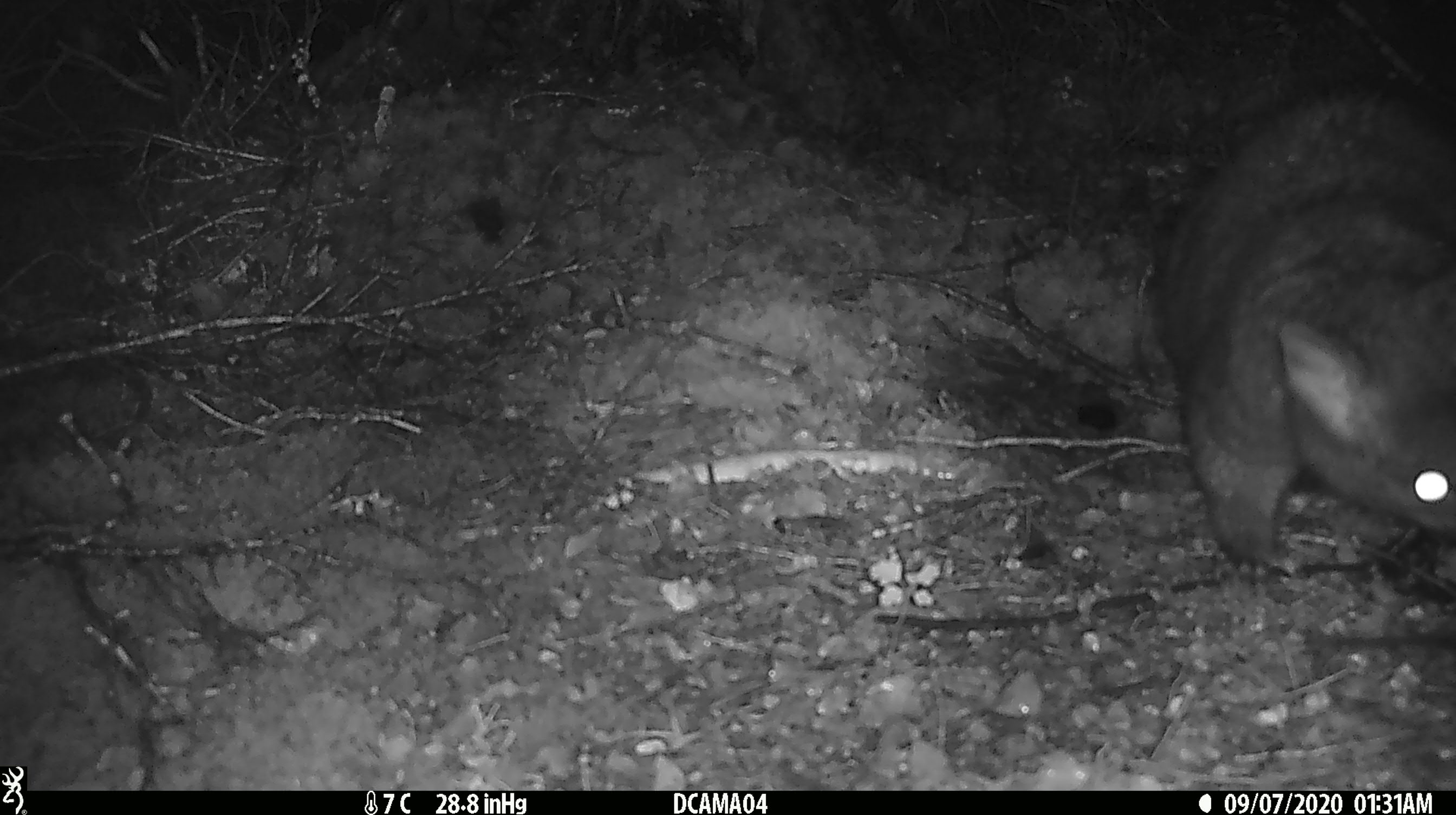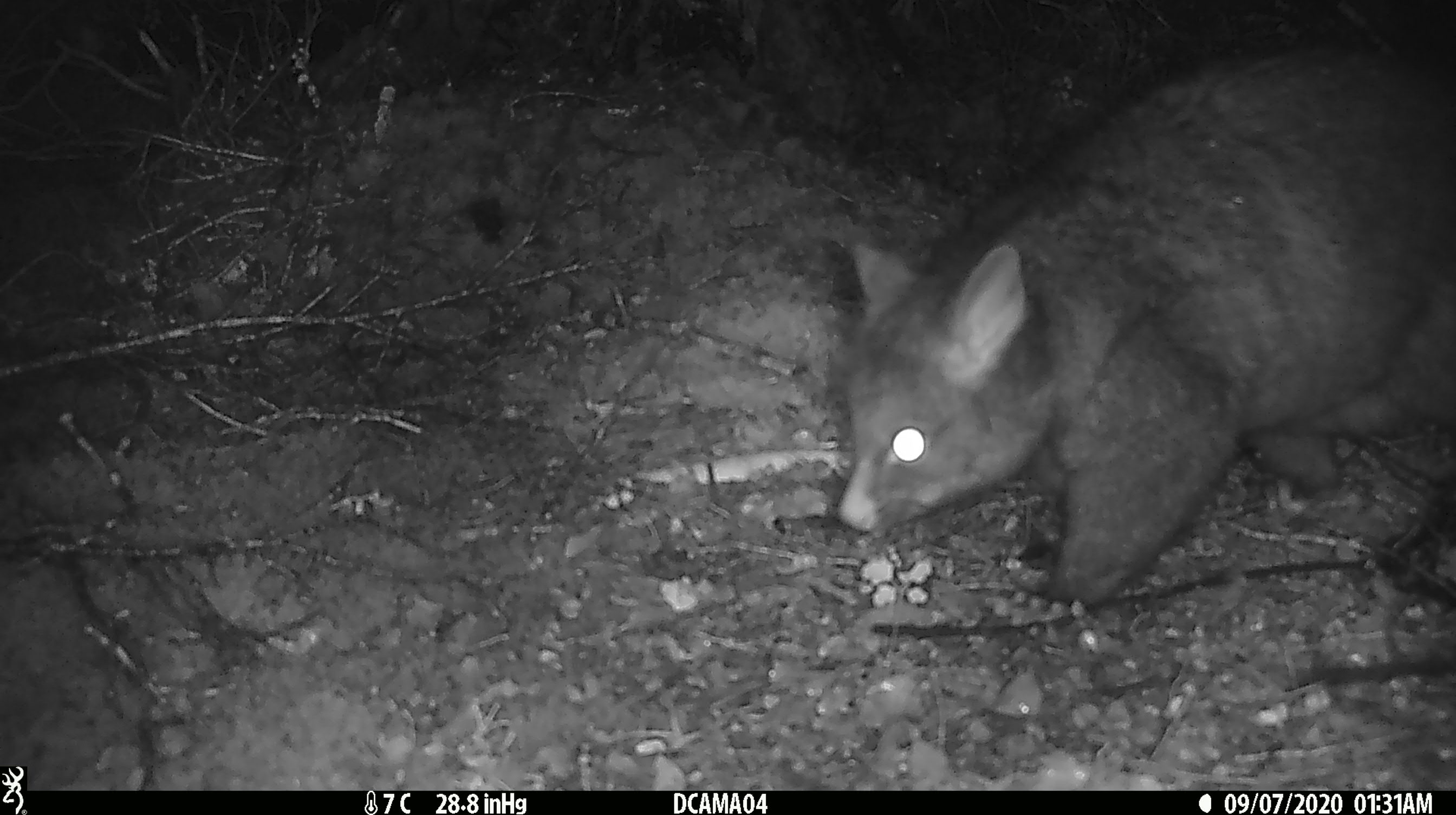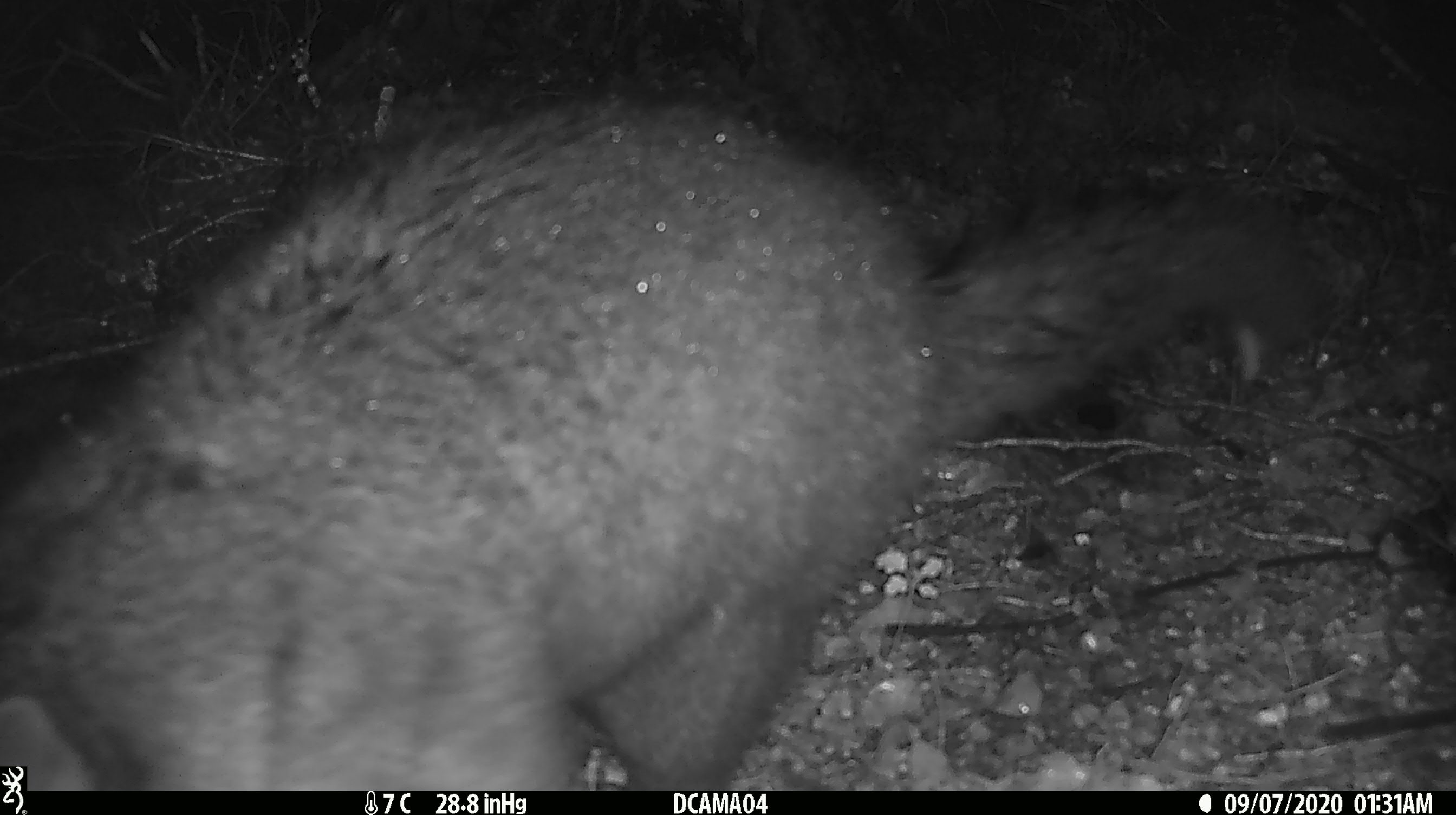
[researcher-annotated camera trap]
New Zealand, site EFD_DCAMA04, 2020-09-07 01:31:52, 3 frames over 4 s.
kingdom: Animalia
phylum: Chordata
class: Mammalia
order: Diprotodontia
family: Phalangeridae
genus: Trichosurus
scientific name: Trichosurus vulpecula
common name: common brushtail possum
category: possum